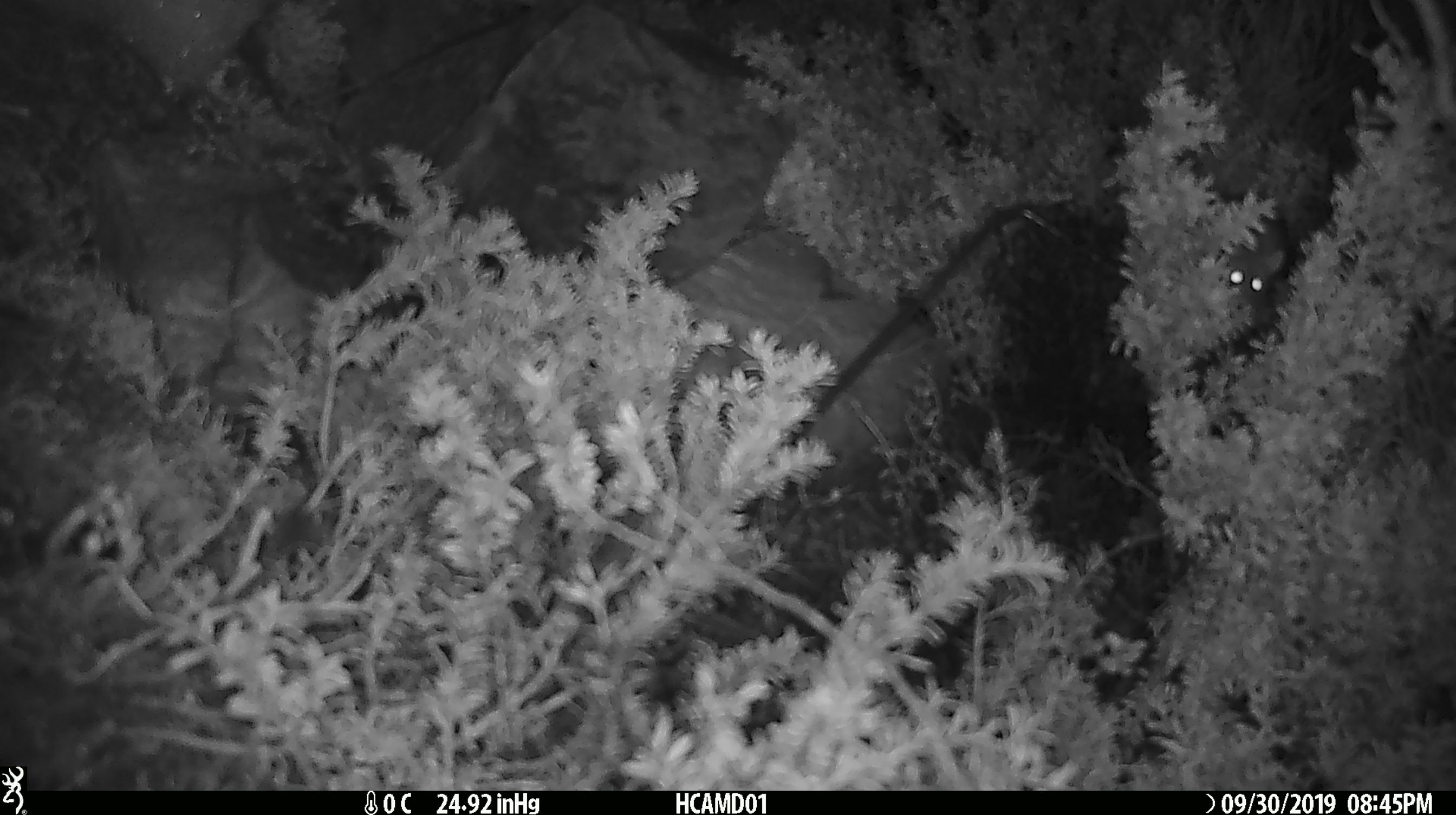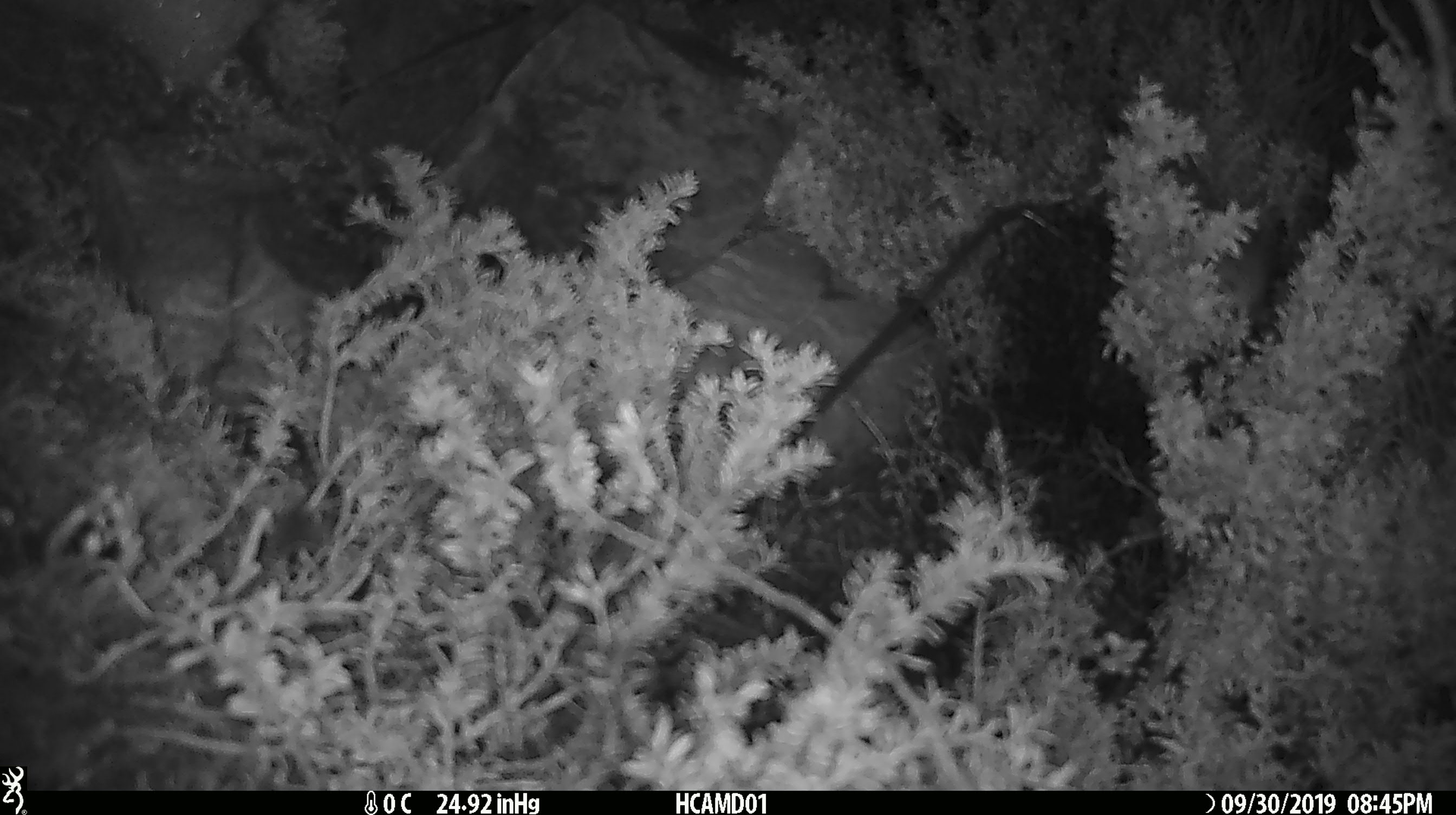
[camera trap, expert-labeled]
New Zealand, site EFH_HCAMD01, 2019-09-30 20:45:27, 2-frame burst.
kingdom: Animalia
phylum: Chordata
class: Mammalia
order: Rodentia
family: Muridae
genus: Mus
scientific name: Mus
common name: mouse